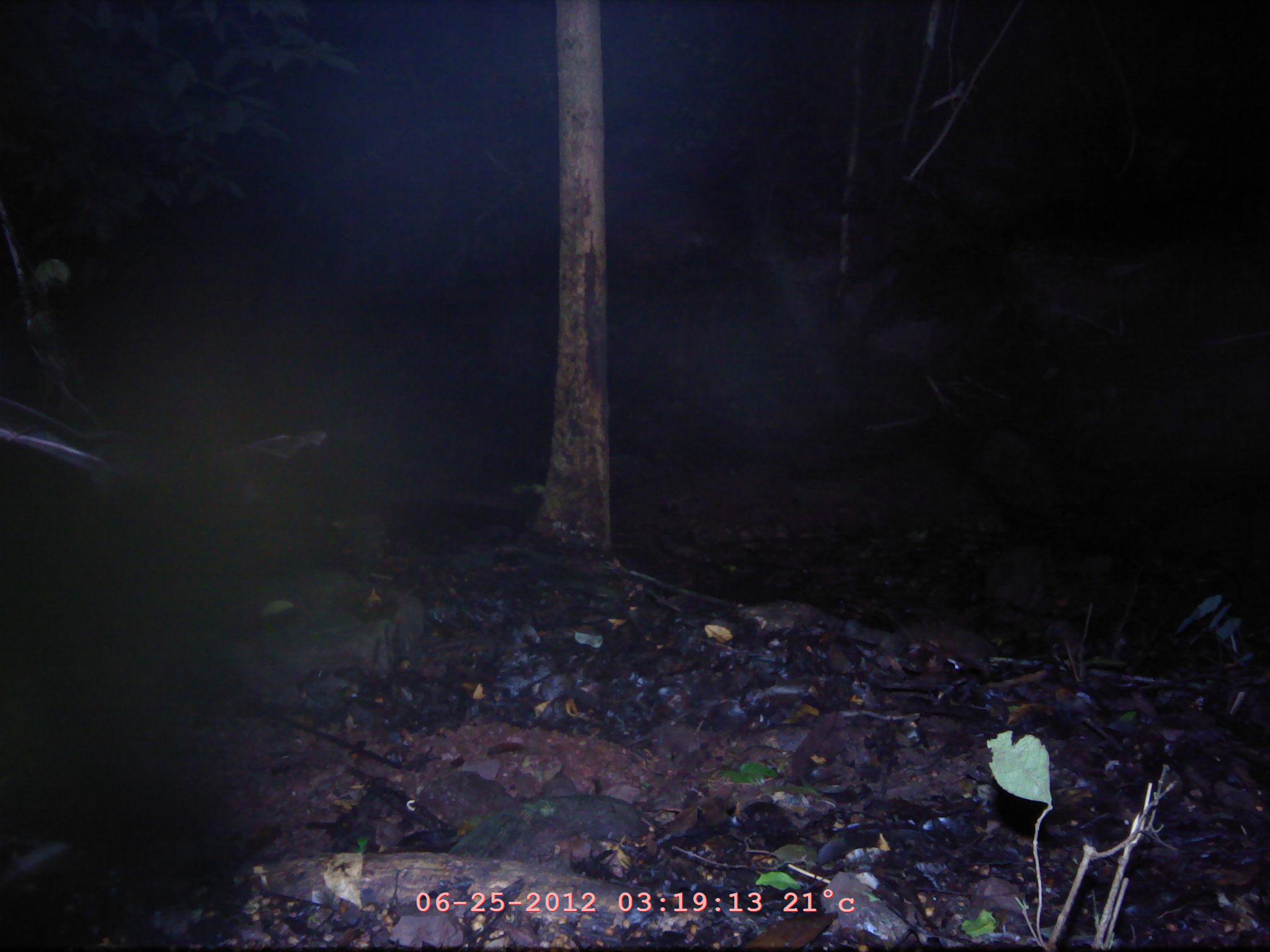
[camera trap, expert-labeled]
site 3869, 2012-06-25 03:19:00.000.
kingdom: Animalia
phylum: Chordata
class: Mammalia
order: Chiroptera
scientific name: Chiroptera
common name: bats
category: unknown bat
Unknown bat (bats) (Chiroptera), count 1.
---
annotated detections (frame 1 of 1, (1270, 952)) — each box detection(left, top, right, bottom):
unknown bat: detection(853, 241, 1028, 418)